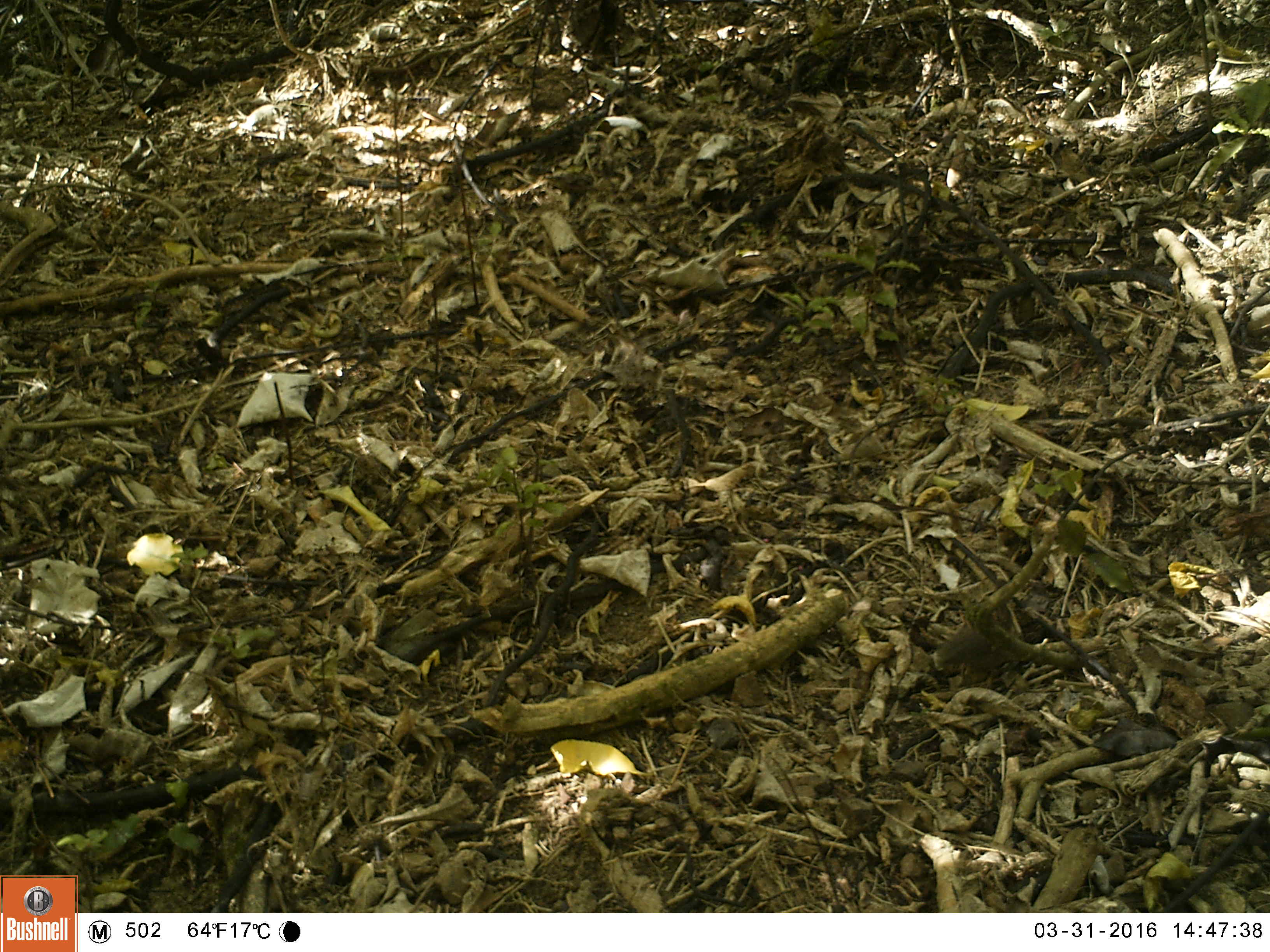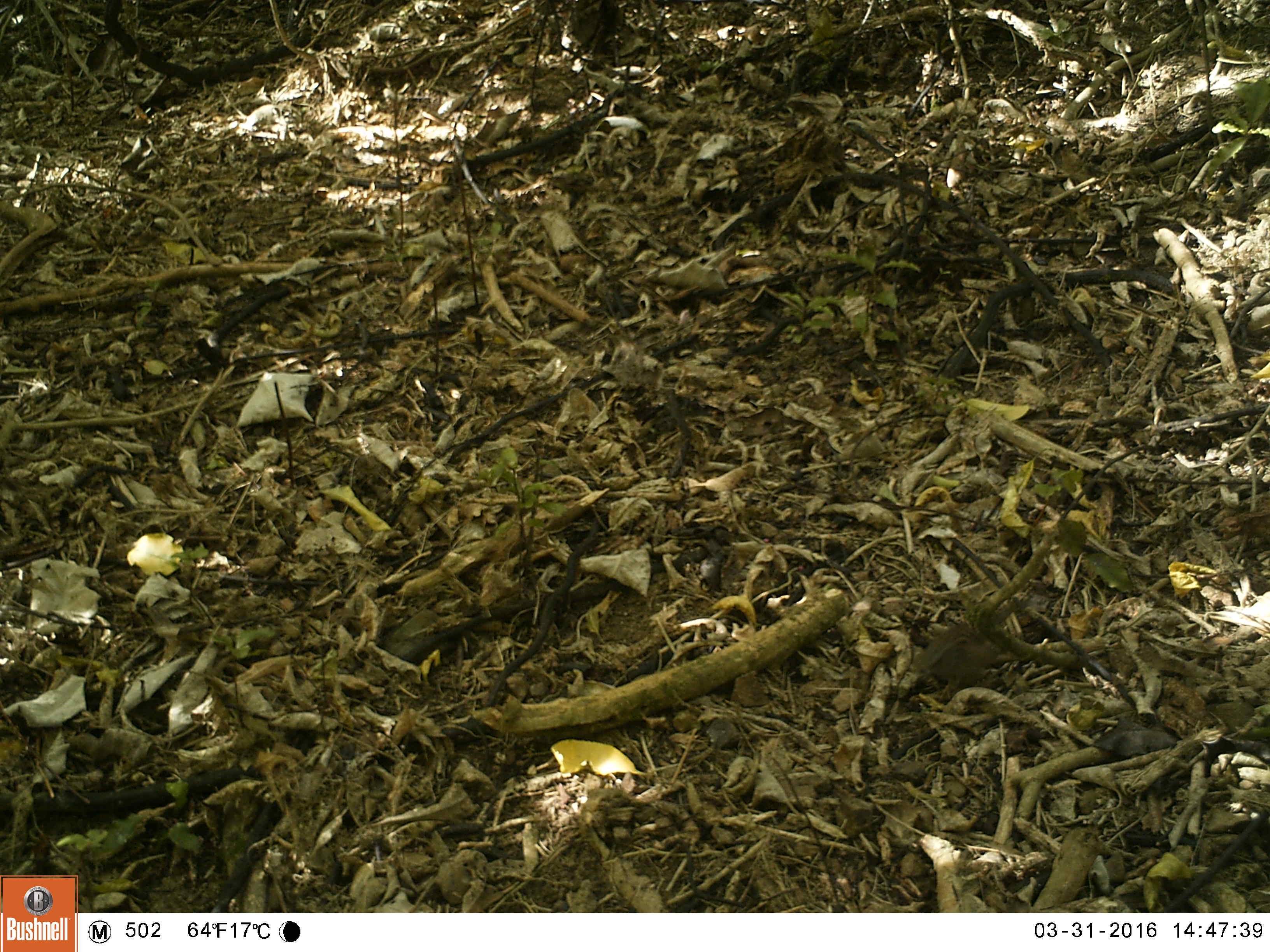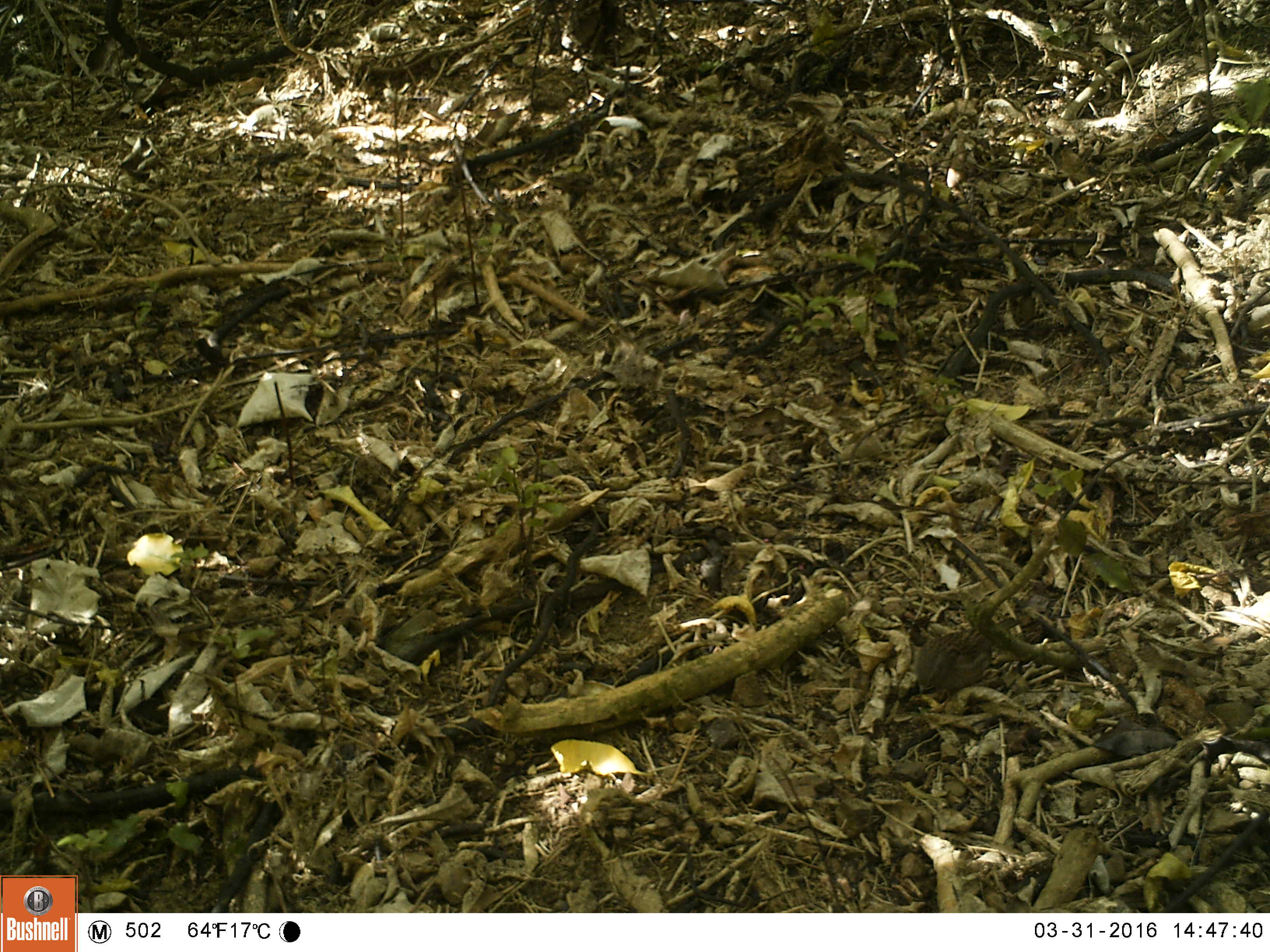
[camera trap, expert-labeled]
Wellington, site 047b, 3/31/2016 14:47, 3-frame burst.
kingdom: Animalia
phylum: Chordata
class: Aves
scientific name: Aves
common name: bird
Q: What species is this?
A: Bird (Aves).